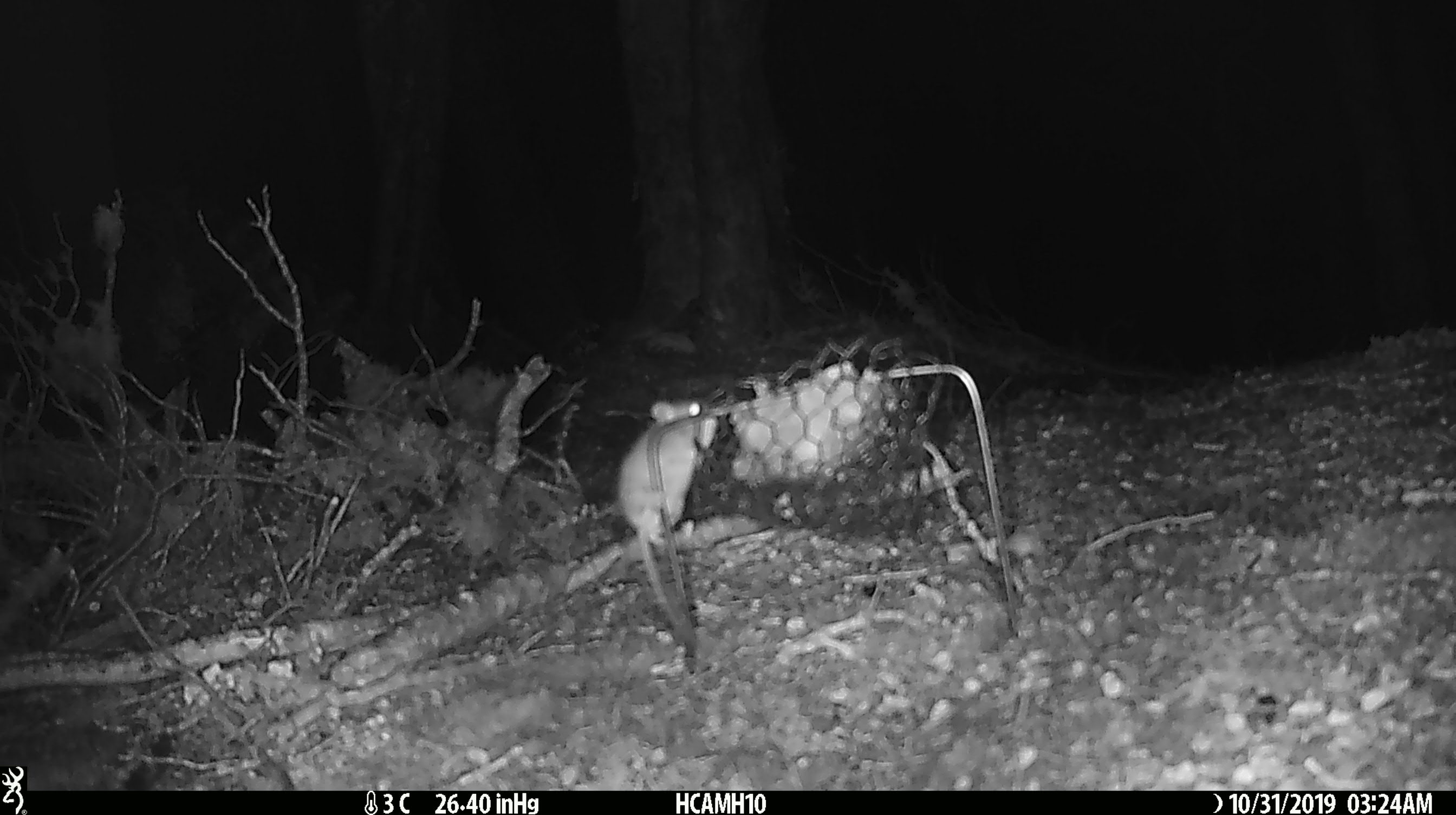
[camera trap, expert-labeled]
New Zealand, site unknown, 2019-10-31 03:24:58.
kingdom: Animalia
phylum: Chordata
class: Mammalia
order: Rodentia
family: Muridae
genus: Mus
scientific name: Mus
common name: mouse